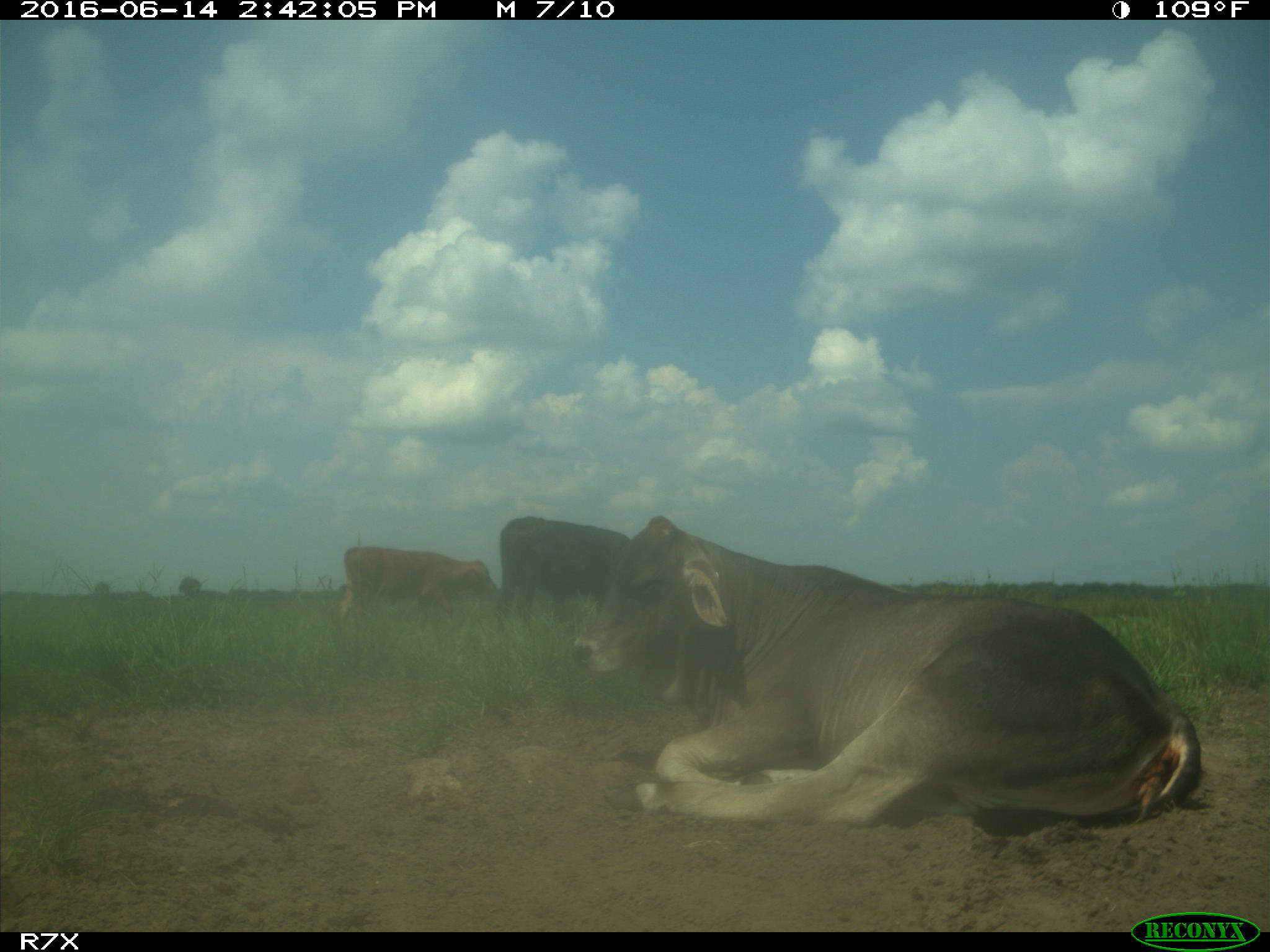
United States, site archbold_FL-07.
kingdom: Animalia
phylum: Chordata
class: Mammalia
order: Artiodactyla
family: Bovidae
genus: Bos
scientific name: Bos taurus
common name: domestic cow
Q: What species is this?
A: Bos taurus (domestic cow).